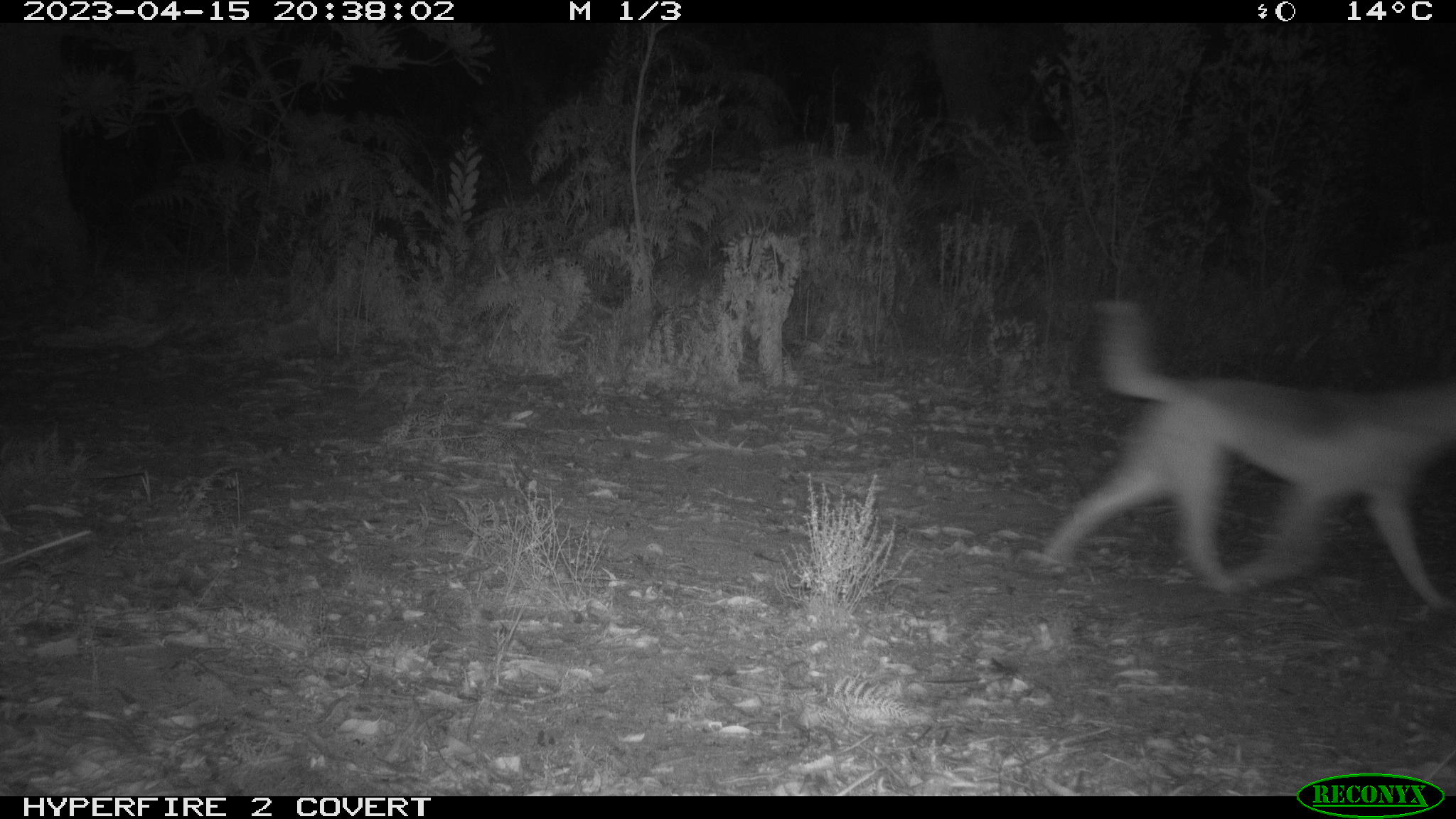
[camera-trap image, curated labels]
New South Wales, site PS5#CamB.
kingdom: Animalia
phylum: Chordata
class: Mammalia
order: Carnivora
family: Canidae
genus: Canis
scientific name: Canis familiaris dingo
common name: dingo